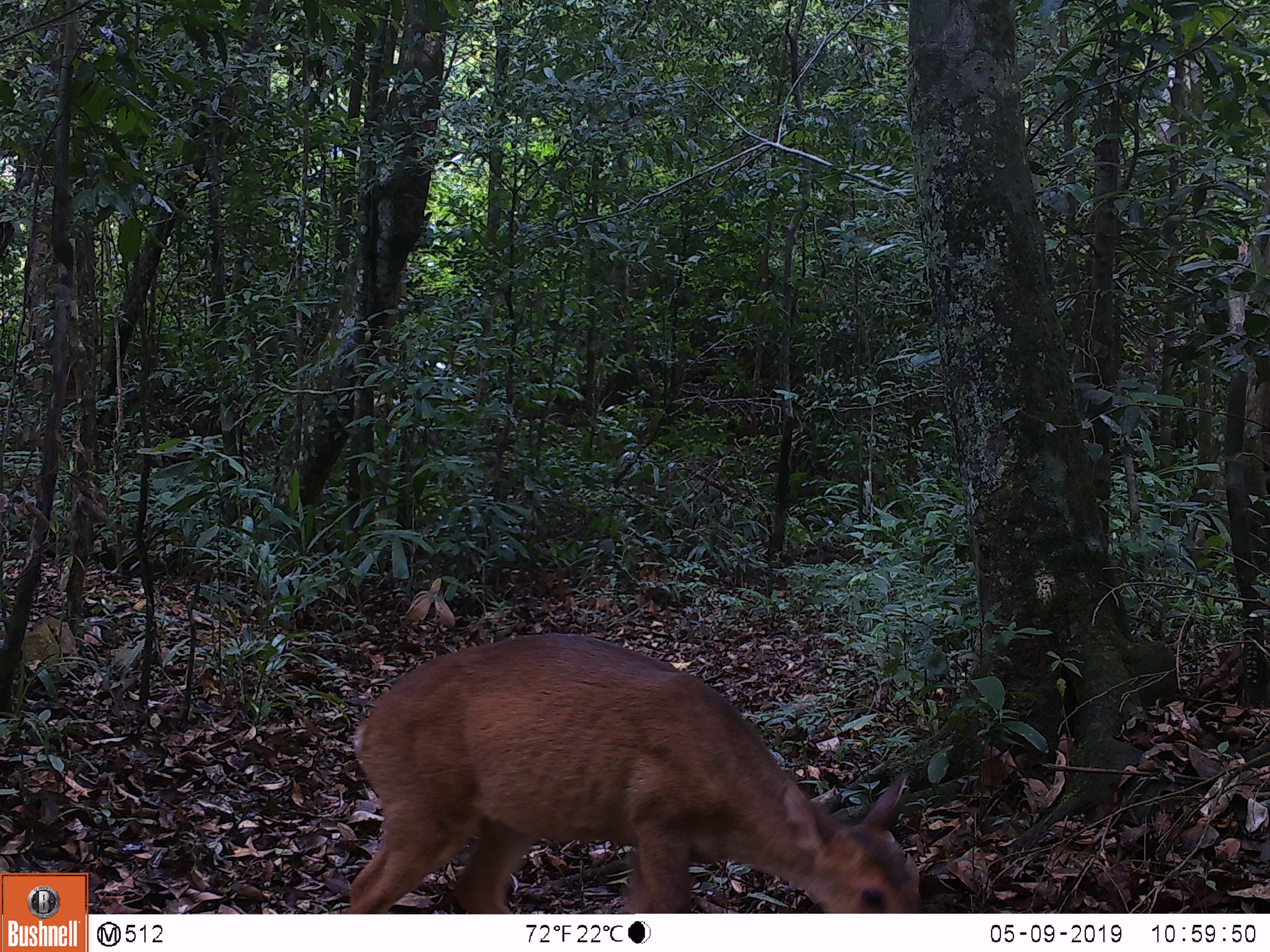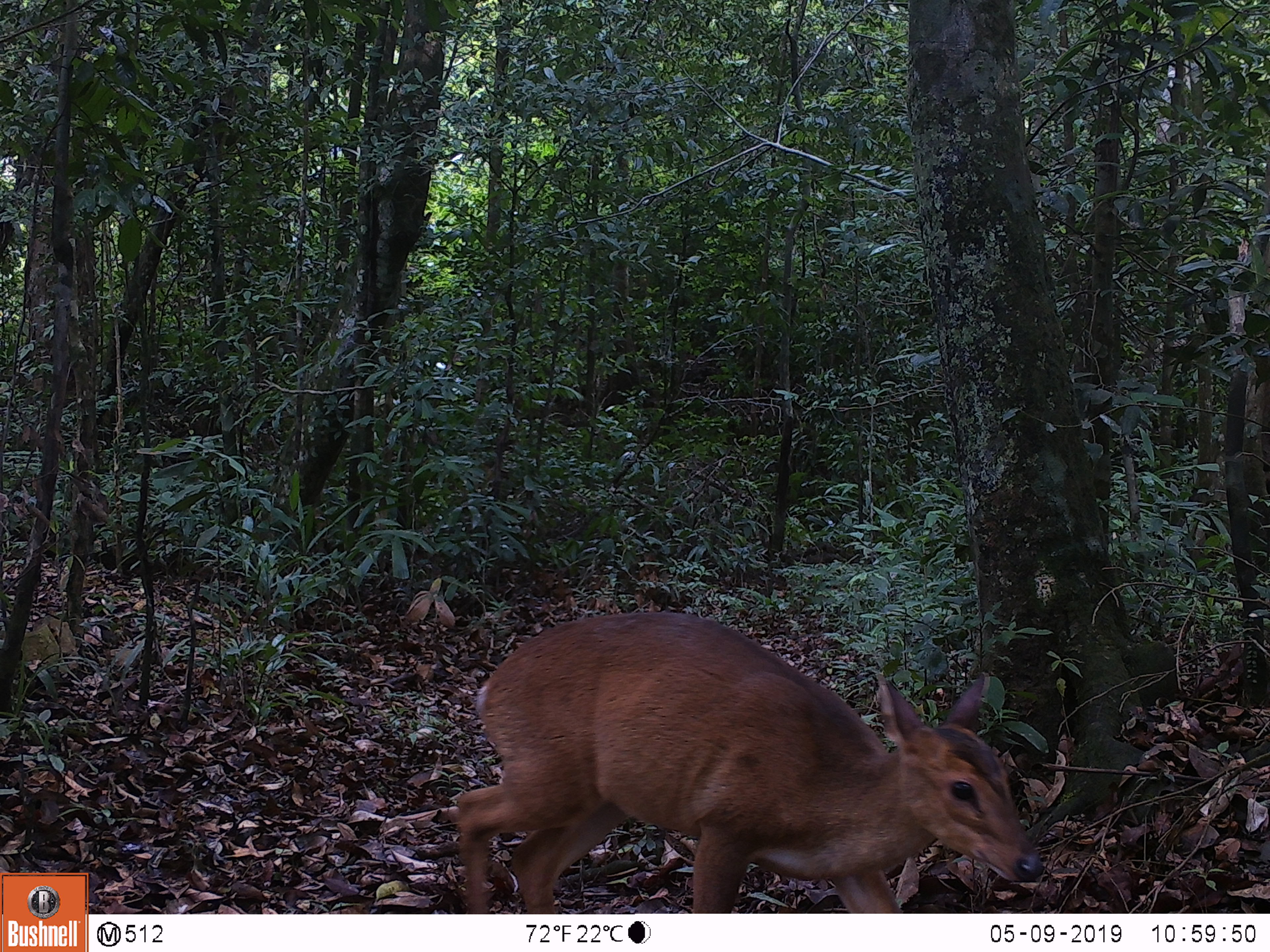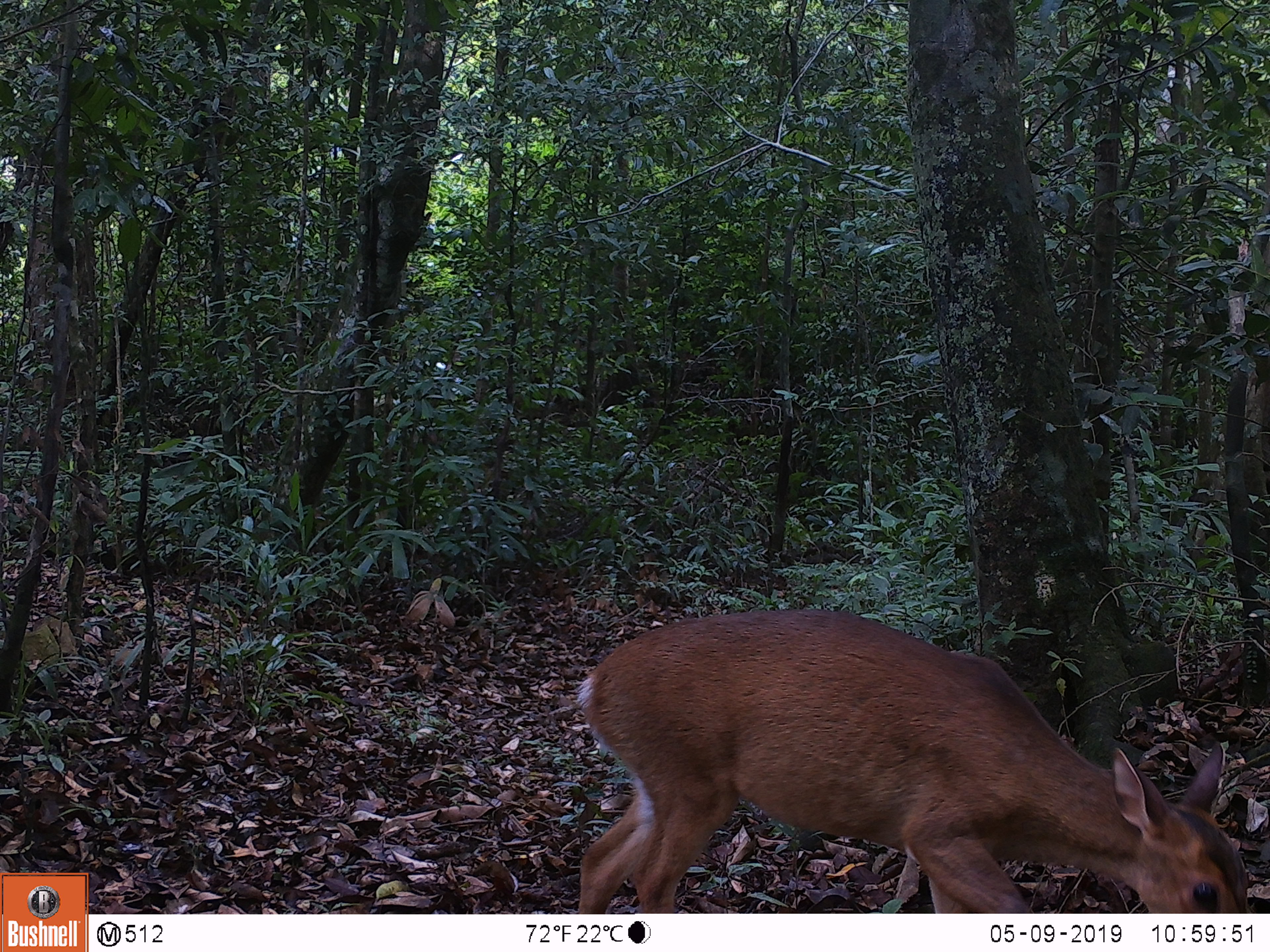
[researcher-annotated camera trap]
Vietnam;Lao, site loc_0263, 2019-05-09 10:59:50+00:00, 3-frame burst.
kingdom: Animalia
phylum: Chordata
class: Mammalia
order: Artiodactyla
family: Cervidae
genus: Muntiacus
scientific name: Muntiacus vuquangensis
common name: large-antlered muntjac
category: large antlered muntjac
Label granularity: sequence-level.